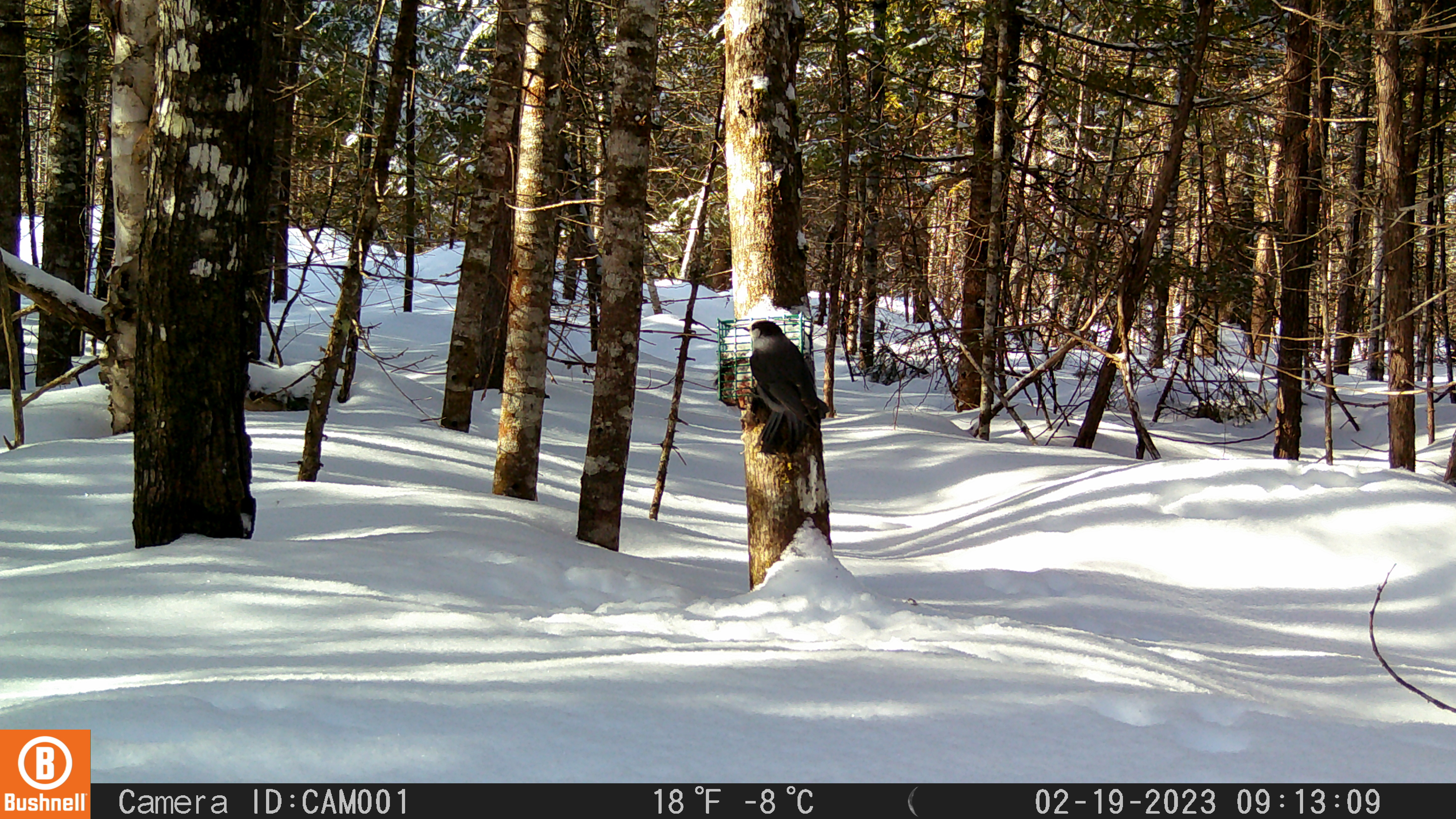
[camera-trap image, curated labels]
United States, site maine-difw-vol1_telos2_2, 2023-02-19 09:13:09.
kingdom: Animalia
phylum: Chordata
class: Aves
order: Passeriformes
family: Corvidae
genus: Perisoreus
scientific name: Perisoreus canadensis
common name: canada jay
Canada jay (Perisoreus canadensis).